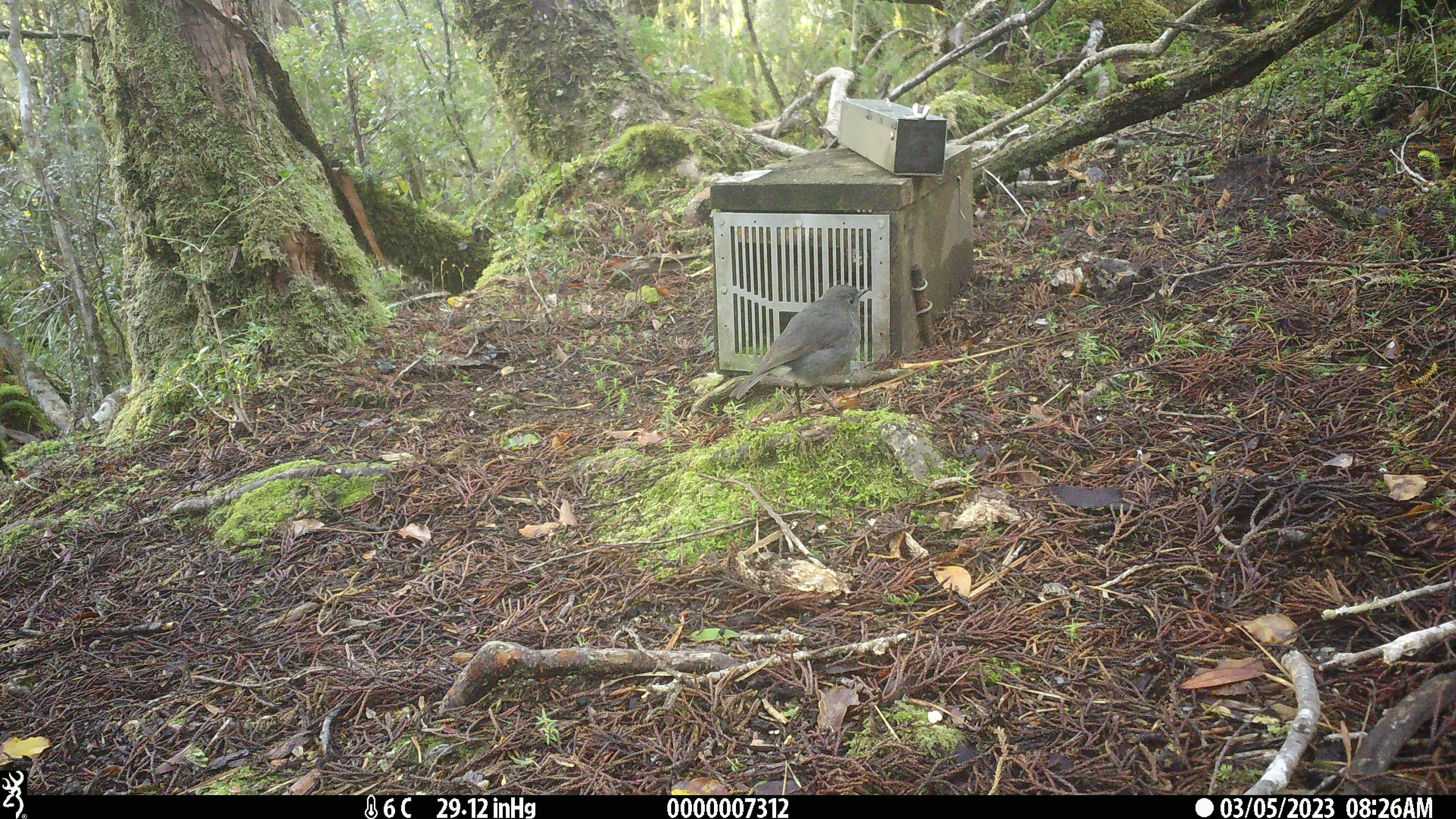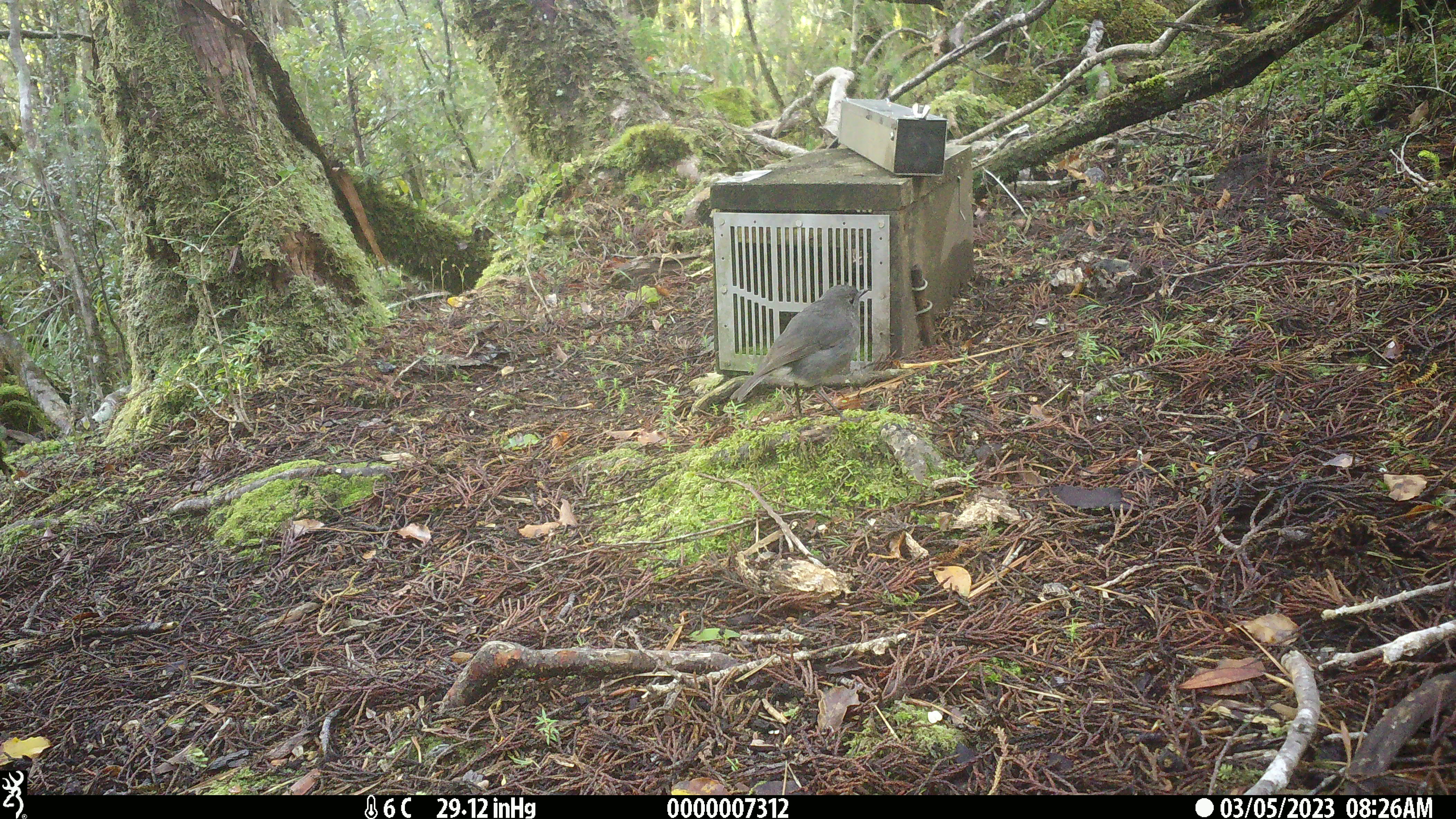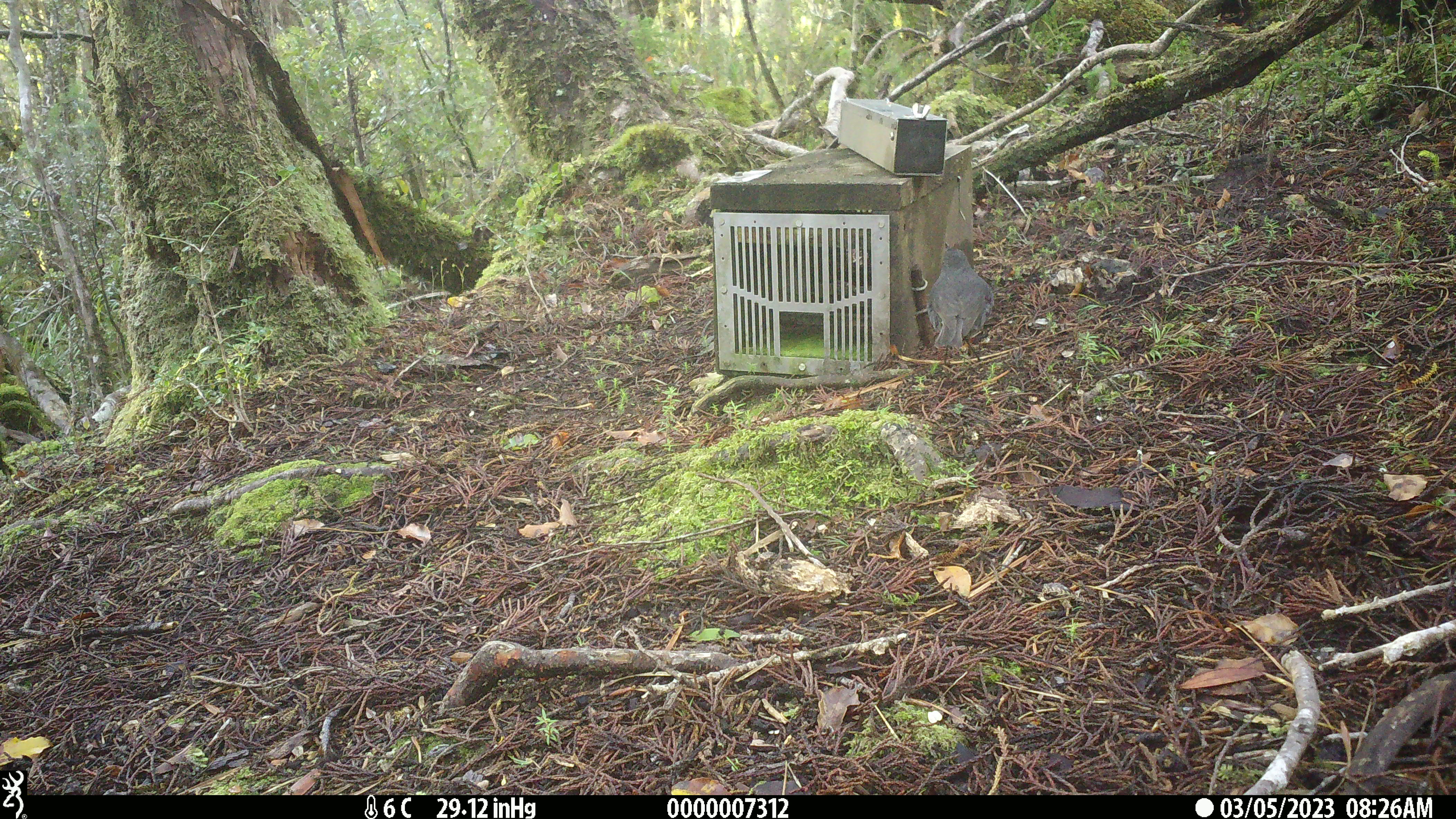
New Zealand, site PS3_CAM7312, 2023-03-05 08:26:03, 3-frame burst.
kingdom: Animalia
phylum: Chordata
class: Aves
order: Passeriformes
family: Petroicidae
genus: Petroica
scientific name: Petroica australis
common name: new zealand robin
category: robin